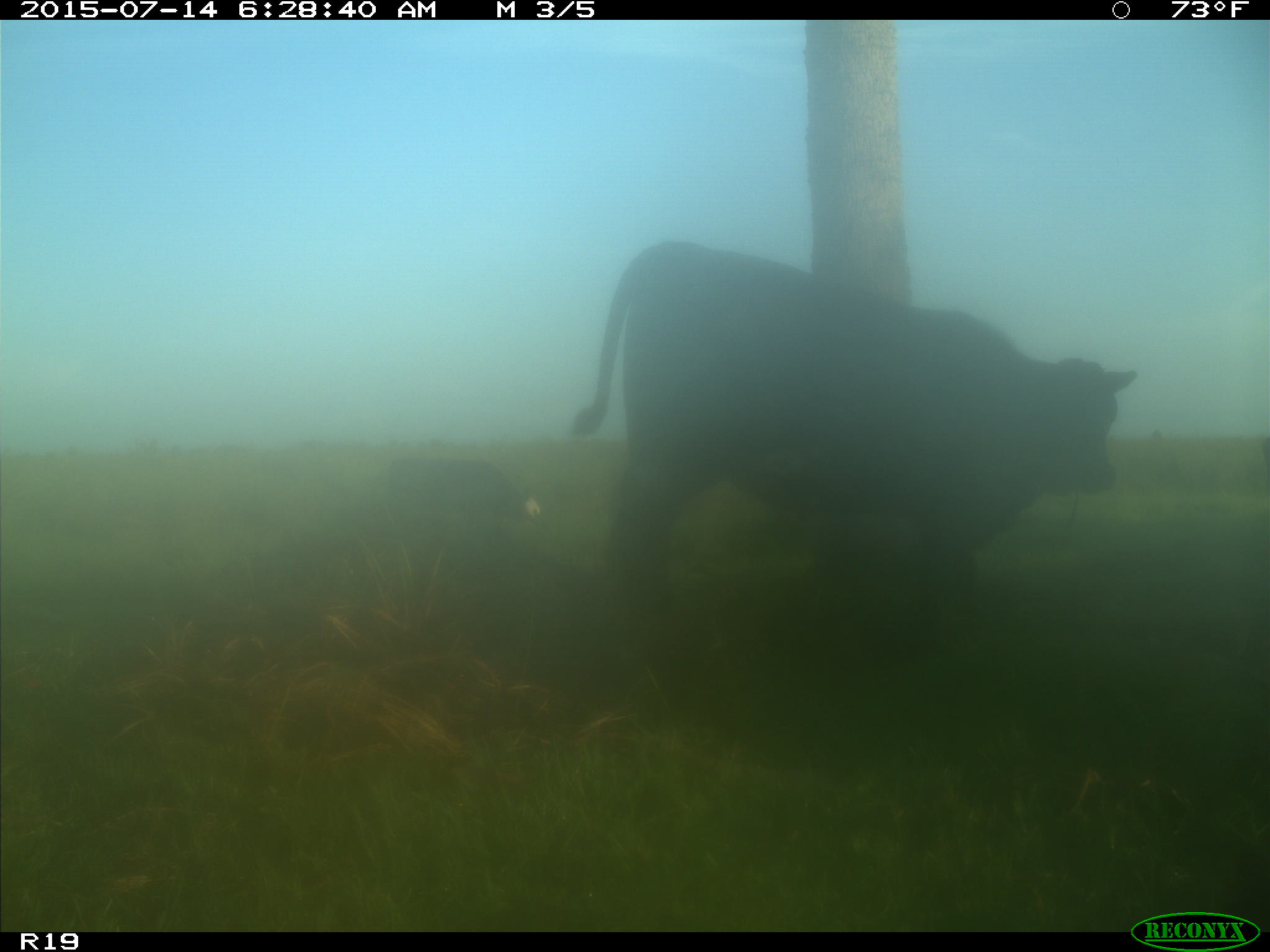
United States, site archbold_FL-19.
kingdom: Animalia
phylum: Chordata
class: Mammalia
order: Artiodactyla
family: Bovidae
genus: Bos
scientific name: Bos taurus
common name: domestic cow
Bos taurus (domestic cow).